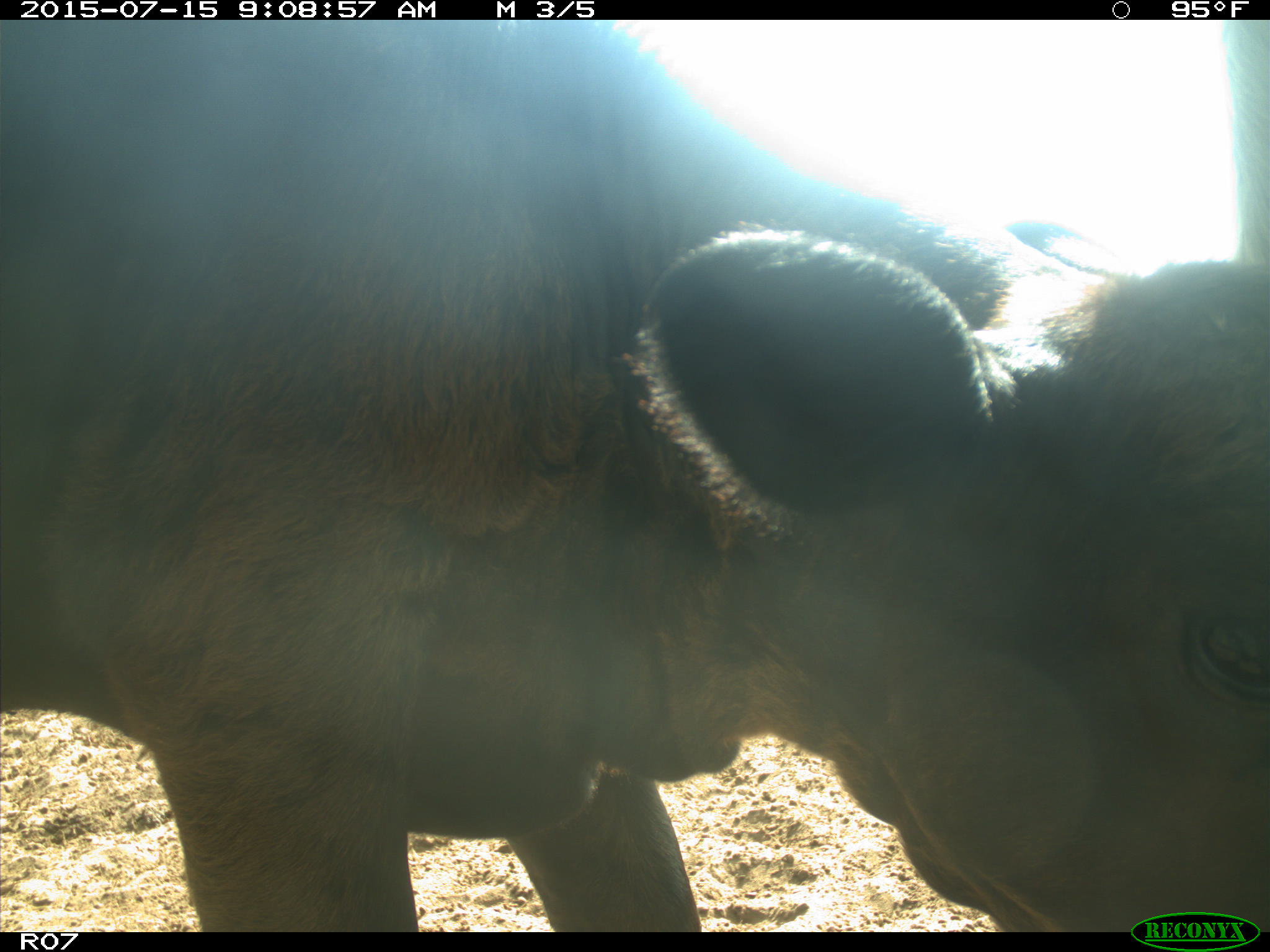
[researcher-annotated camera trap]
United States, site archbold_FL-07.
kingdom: Animalia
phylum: Chordata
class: Mammalia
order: Artiodactyla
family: Bovidae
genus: Bos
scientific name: Bos taurus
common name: domestic cow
Bos taurus (domestic cow).